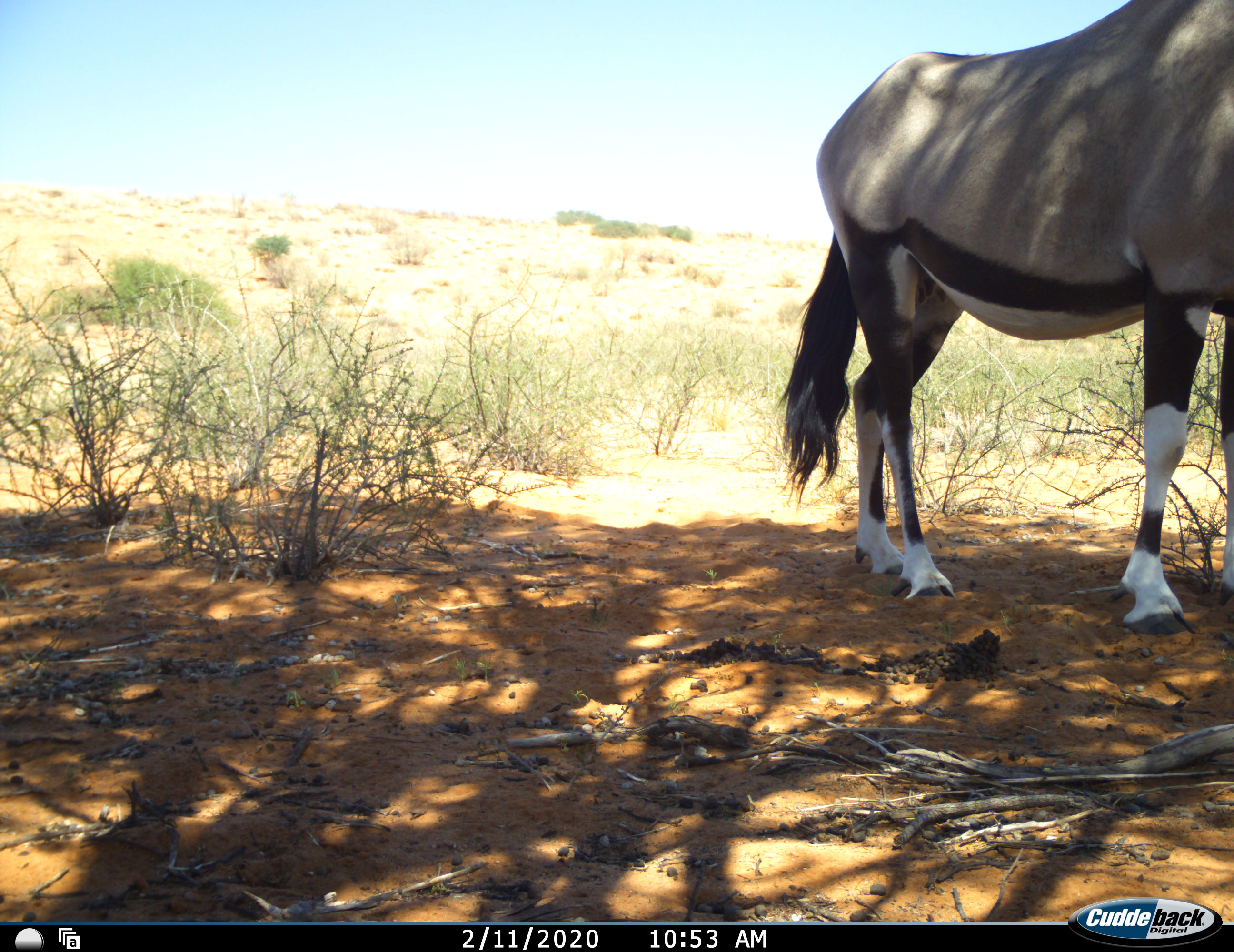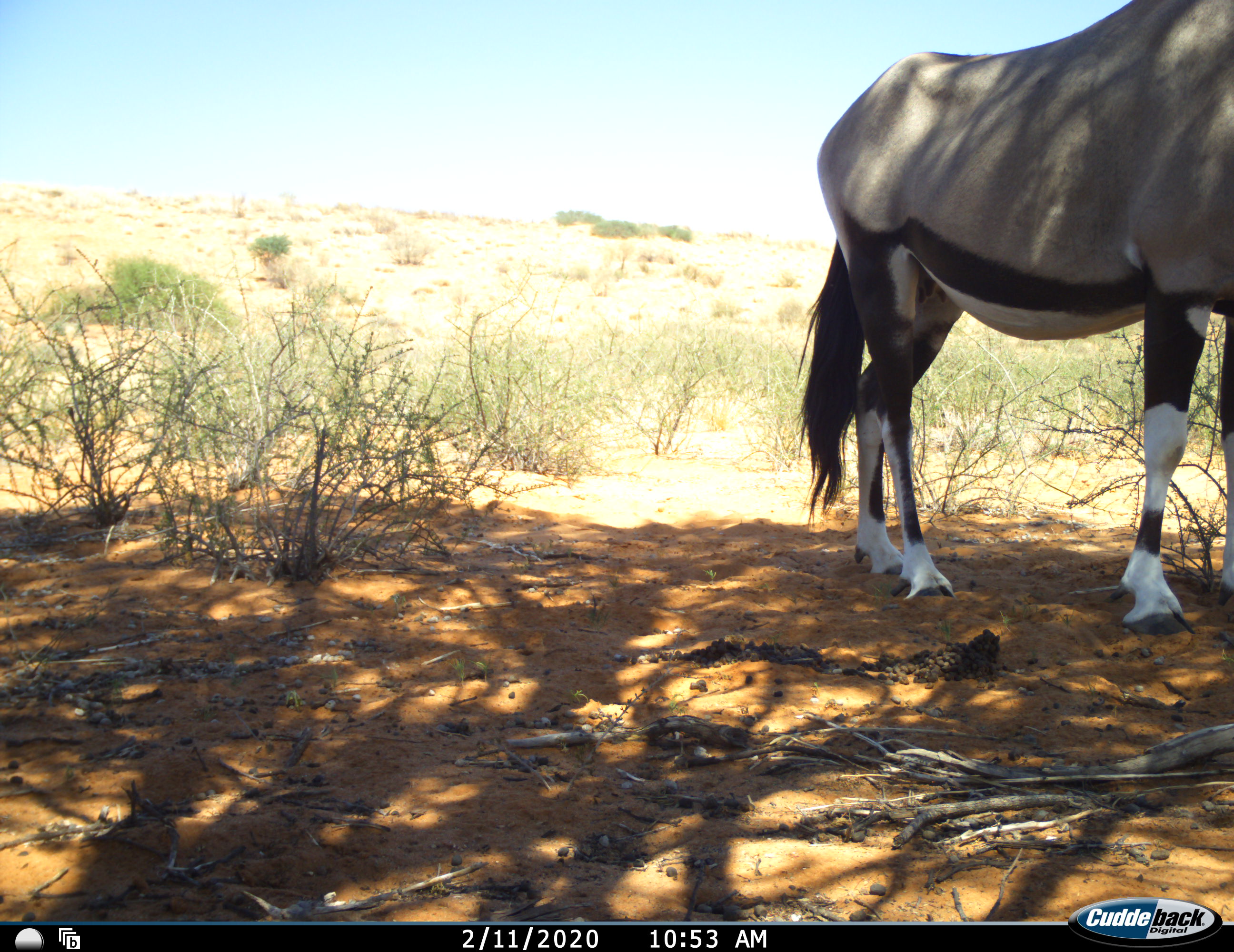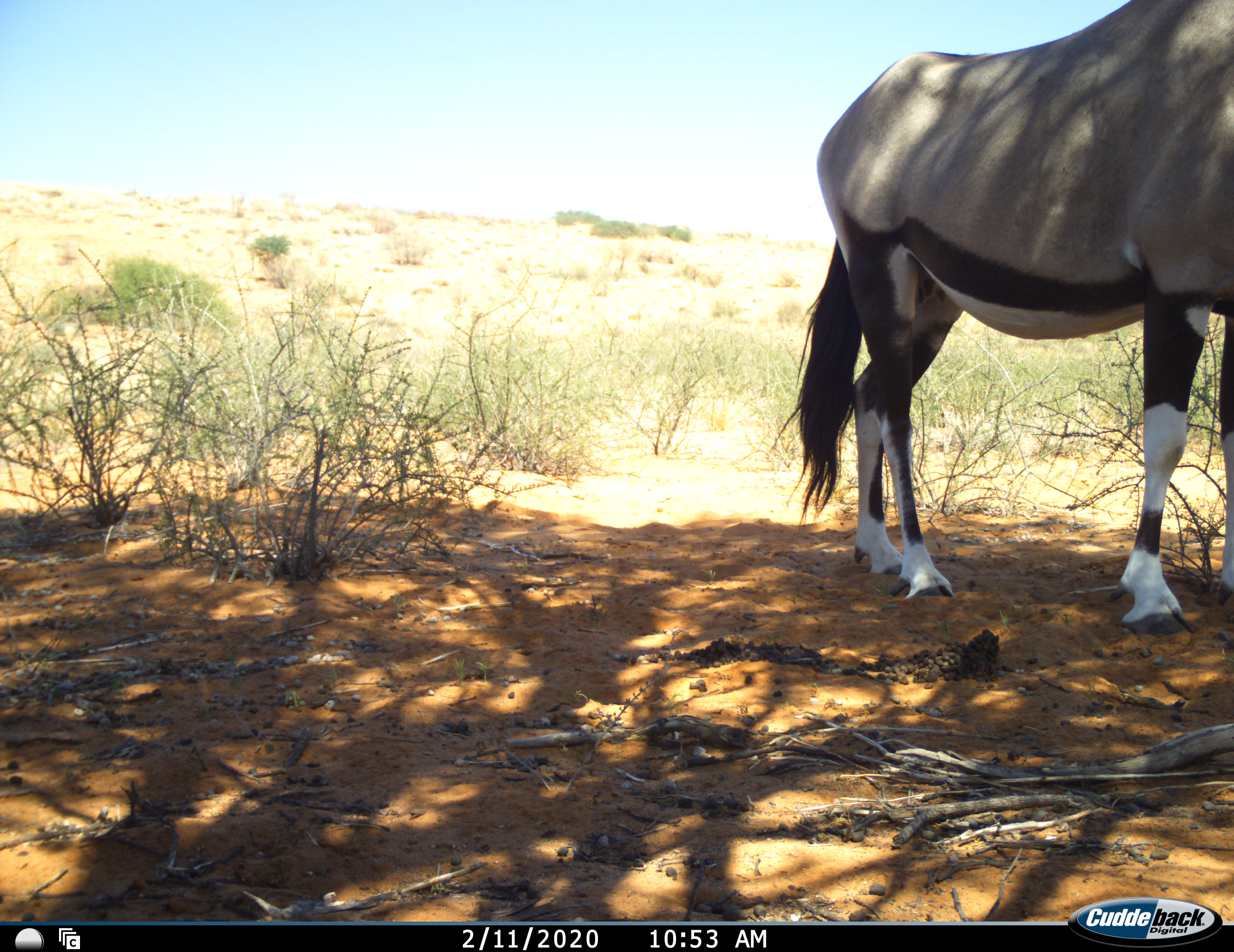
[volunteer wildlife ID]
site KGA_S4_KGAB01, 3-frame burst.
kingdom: Animalia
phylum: Chordata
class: Mammalia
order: Artiodactyla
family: Bovidae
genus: Oryx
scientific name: Oryx gazella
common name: gemsbok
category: oryx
Oryx (gemsbok) (Oryx gazella), count 1. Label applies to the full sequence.